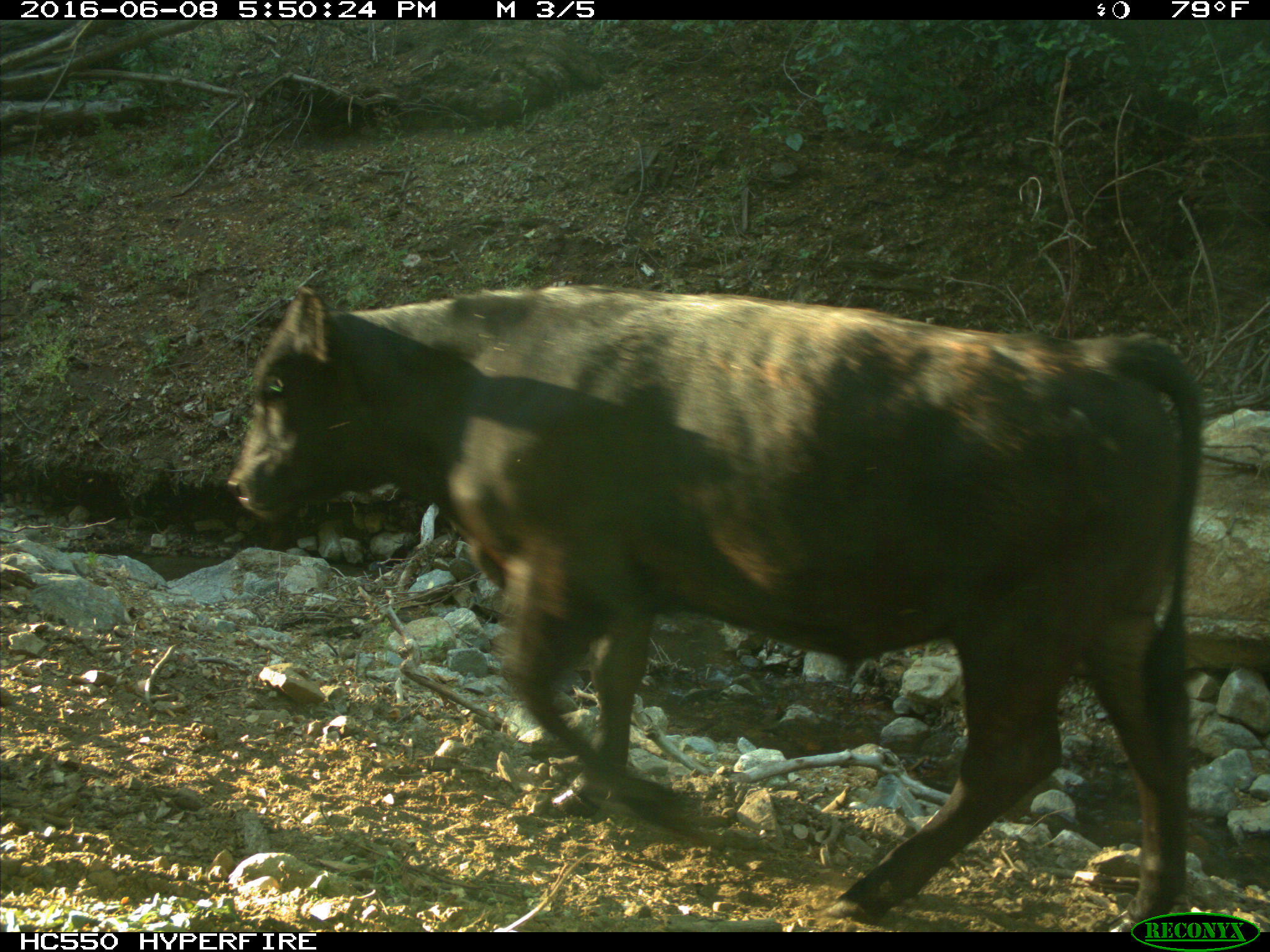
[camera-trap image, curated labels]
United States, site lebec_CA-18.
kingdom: Animalia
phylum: Chordata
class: Mammalia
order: Artiodactyla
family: Bovidae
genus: Bos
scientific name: Bos taurus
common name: domestic cow